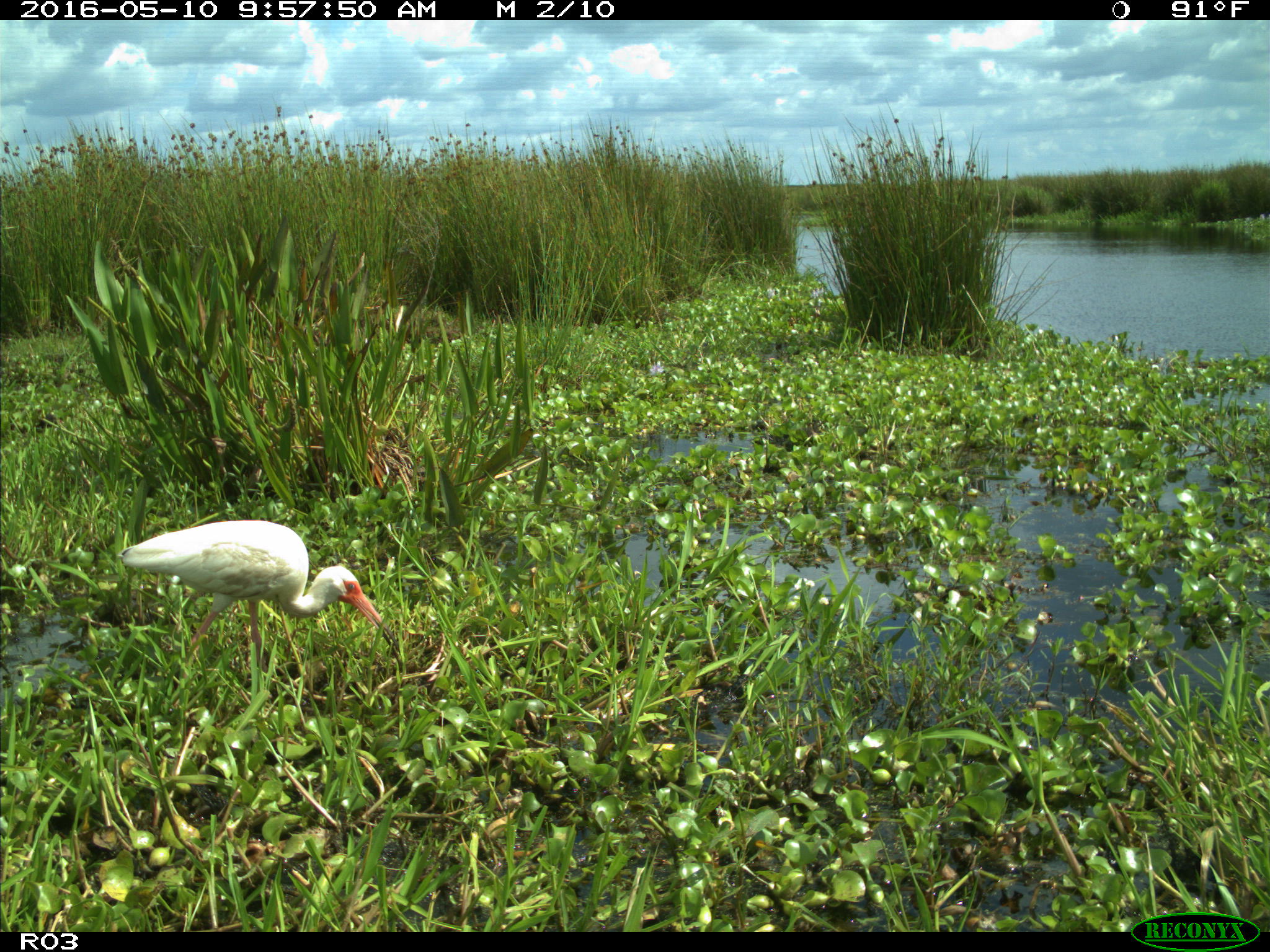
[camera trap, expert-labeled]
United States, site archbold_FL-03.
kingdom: Animalia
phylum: Chordata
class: Aves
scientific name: Aves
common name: birds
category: unidentified bird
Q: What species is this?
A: Unidentified bird (birds) (Aves).